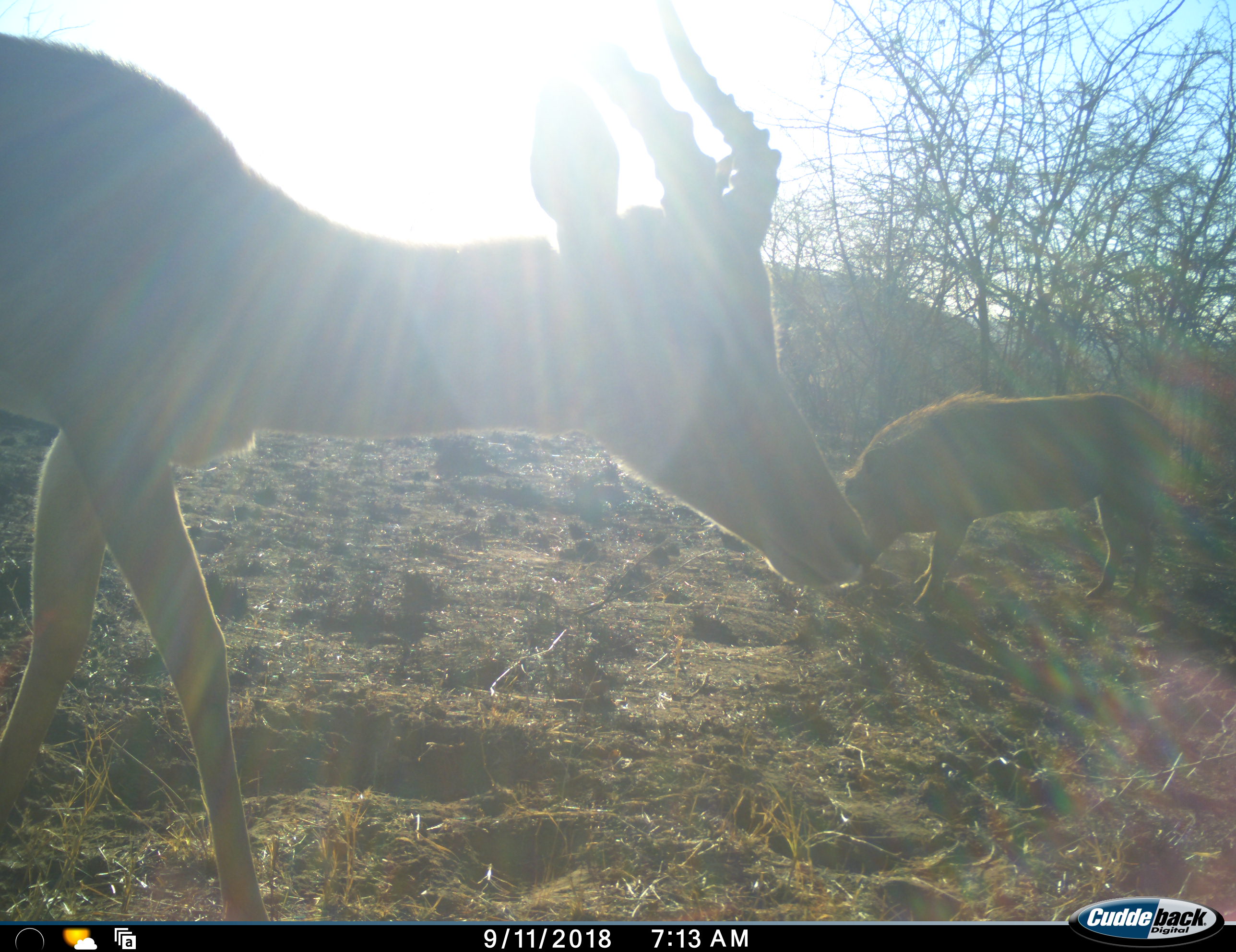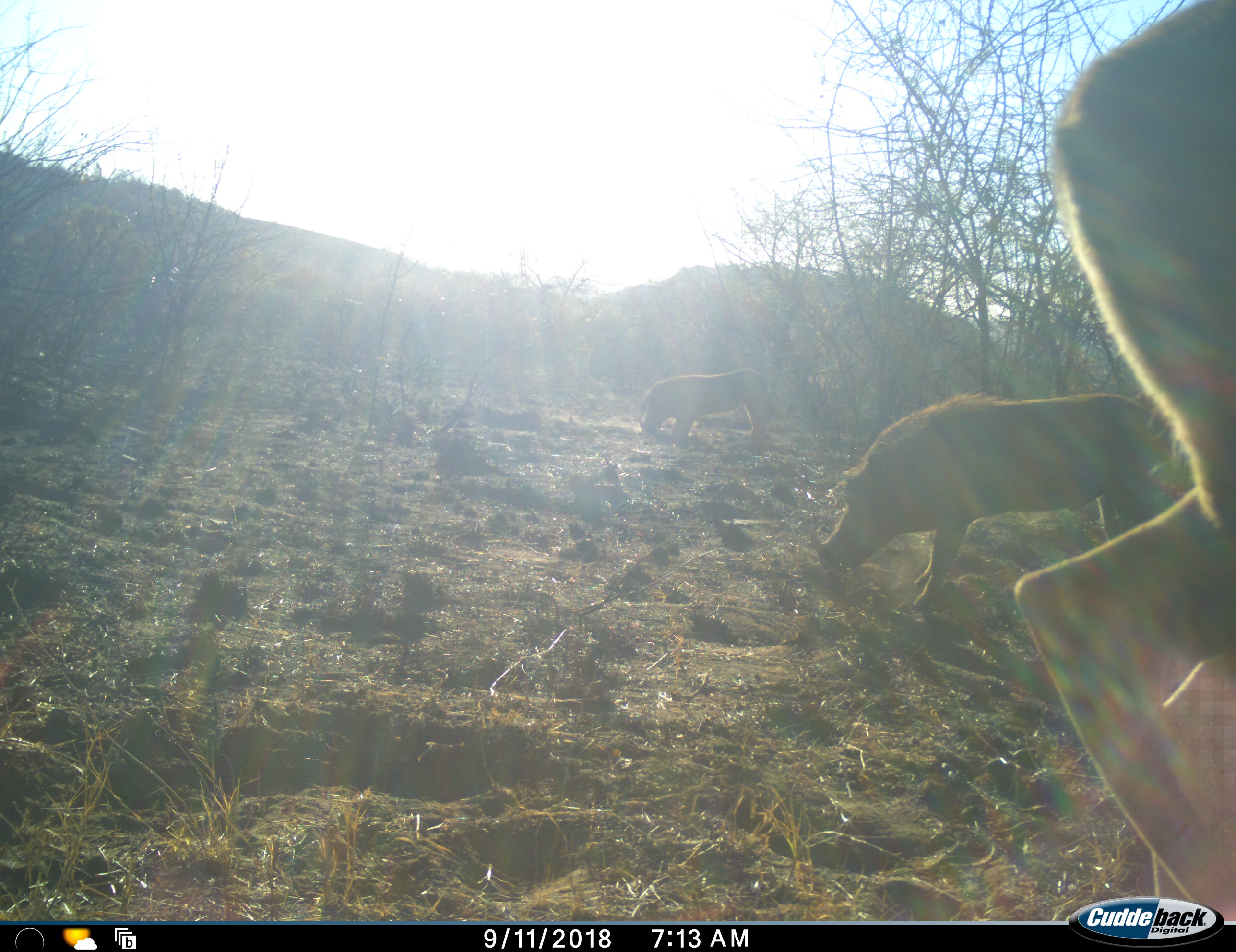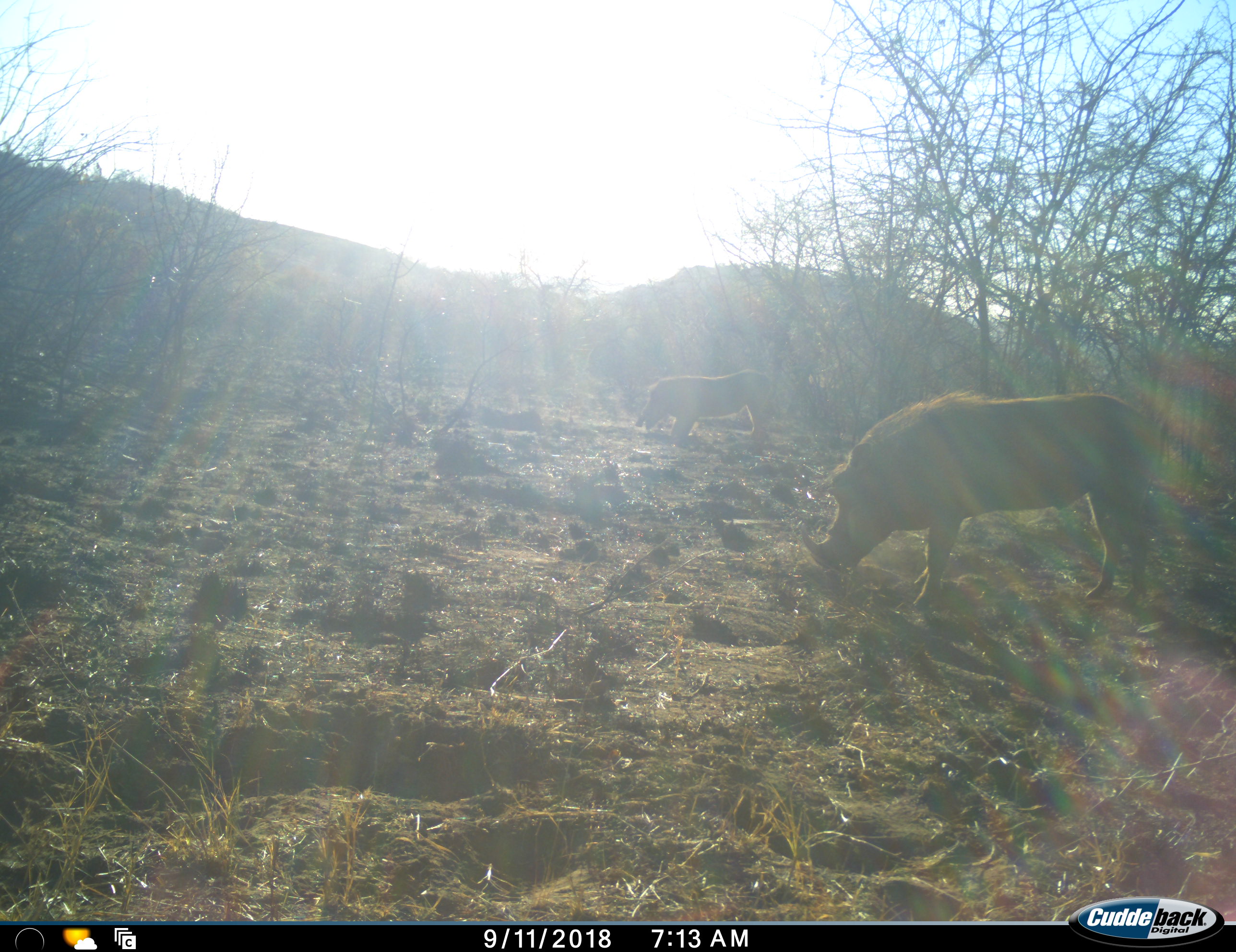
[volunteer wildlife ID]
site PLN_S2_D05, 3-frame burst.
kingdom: Animalia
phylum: Chordata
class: Mammalia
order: Artiodactyla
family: Bovidae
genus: Aepyceros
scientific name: Aepyceros melampus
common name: impala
Impala (Aepyceros melampus), count 1. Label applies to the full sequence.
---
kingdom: Animalia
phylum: Chordata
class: Mammalia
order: Artiodactyla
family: Suidae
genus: Phacochoerus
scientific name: Phacochoerus africanus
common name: warthog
Warthog (Phacochoerus africanus), count 2. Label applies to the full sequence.